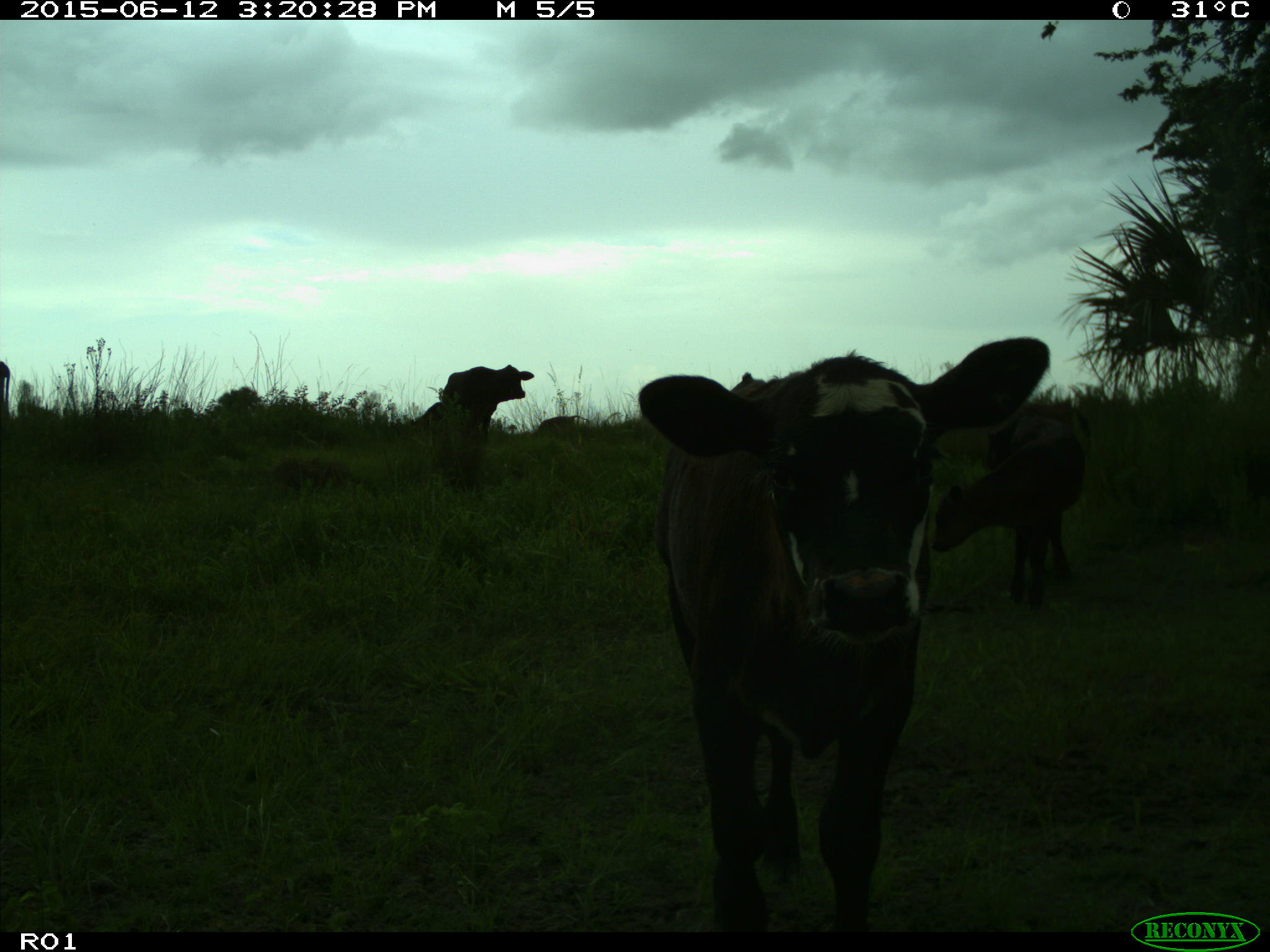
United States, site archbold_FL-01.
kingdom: Animalia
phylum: Chordata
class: Mammalia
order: Artiodactyla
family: Bovidae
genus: Bos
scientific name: Bos taurus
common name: domestic cow